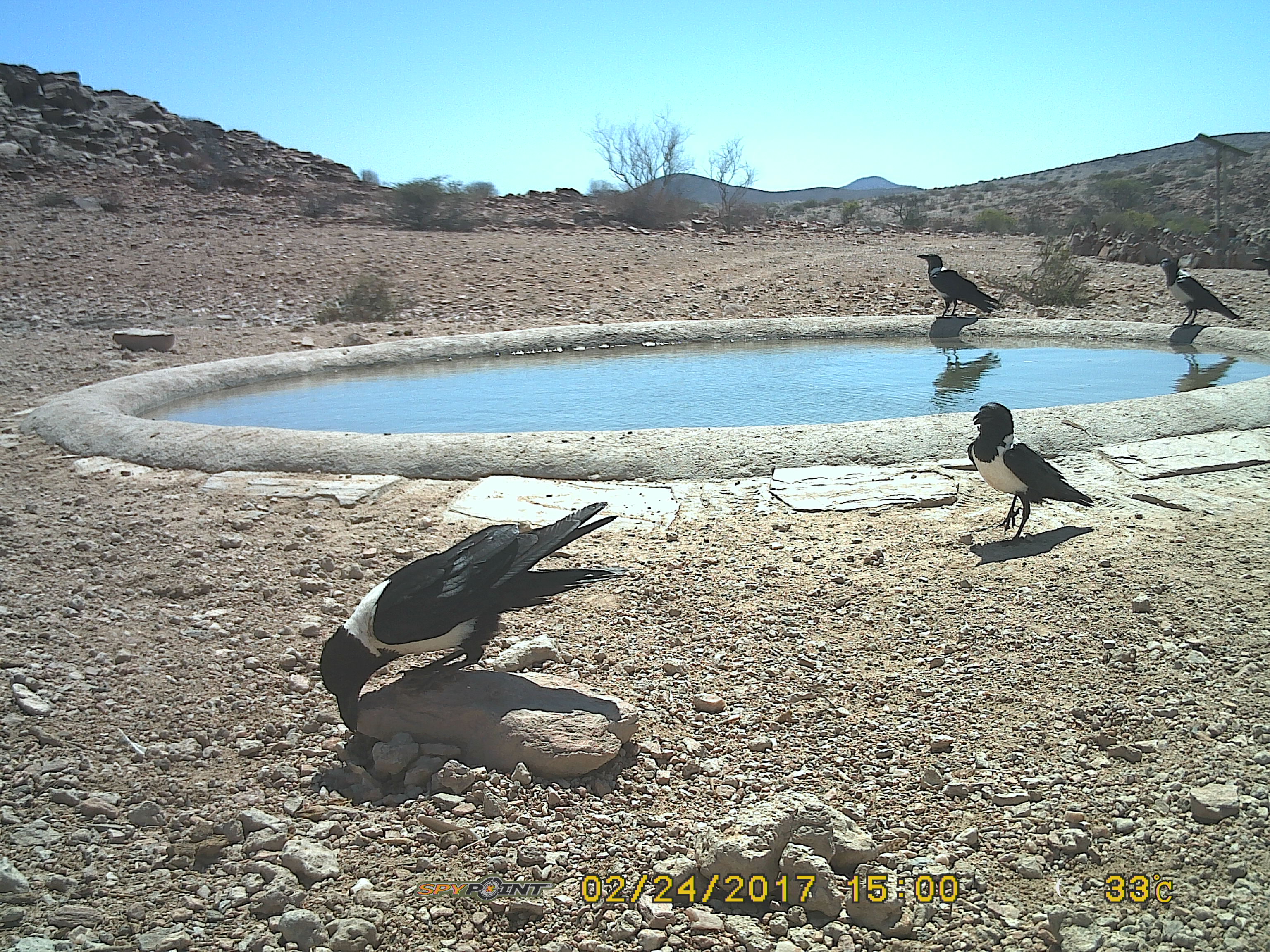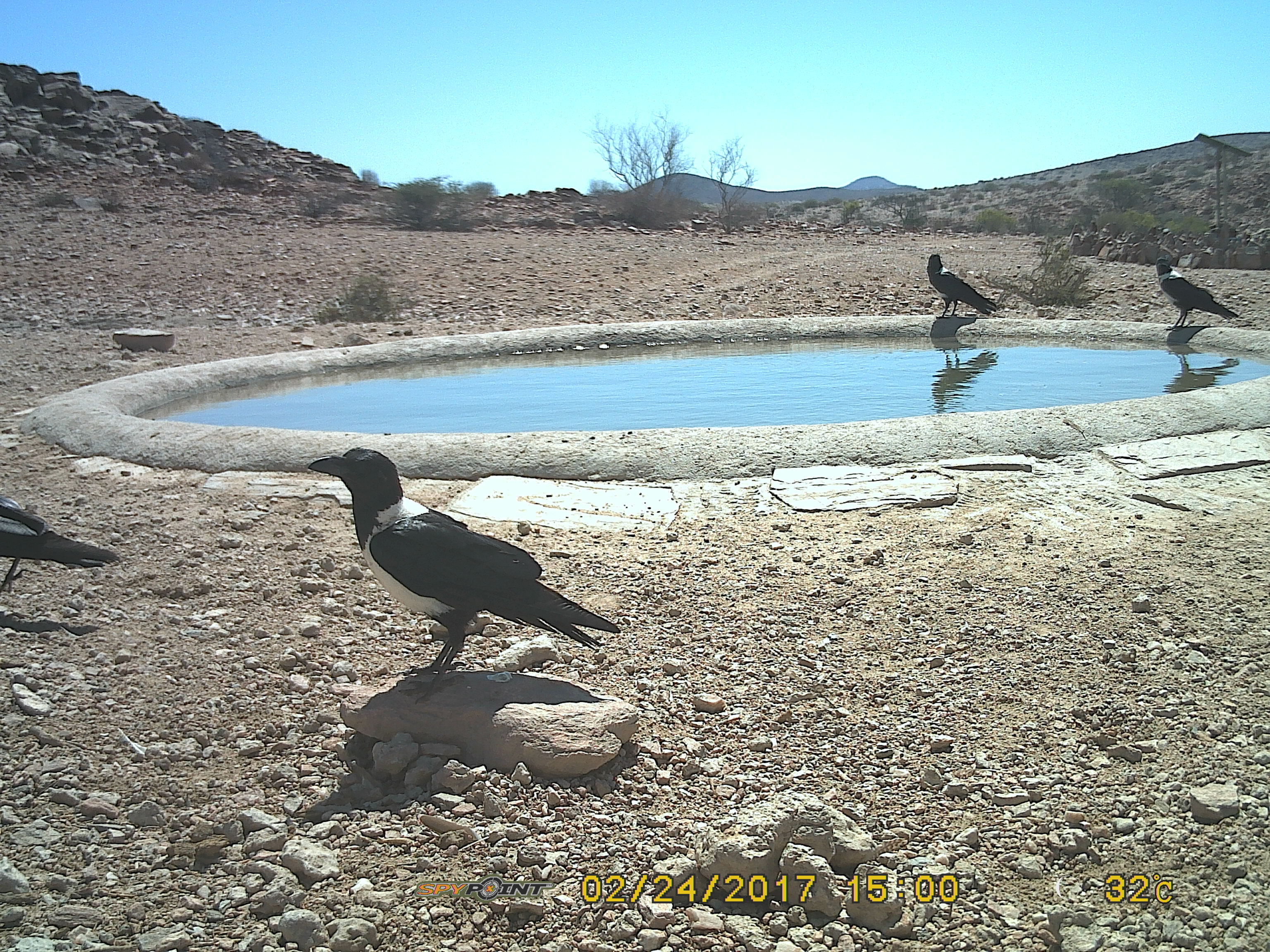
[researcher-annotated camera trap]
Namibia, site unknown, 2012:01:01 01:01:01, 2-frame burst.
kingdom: Animalia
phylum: Chordata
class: Aves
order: Passeriformes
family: Corvidae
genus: Corvus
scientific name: Corvus albus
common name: pied crow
Corvus albus (pied crow).